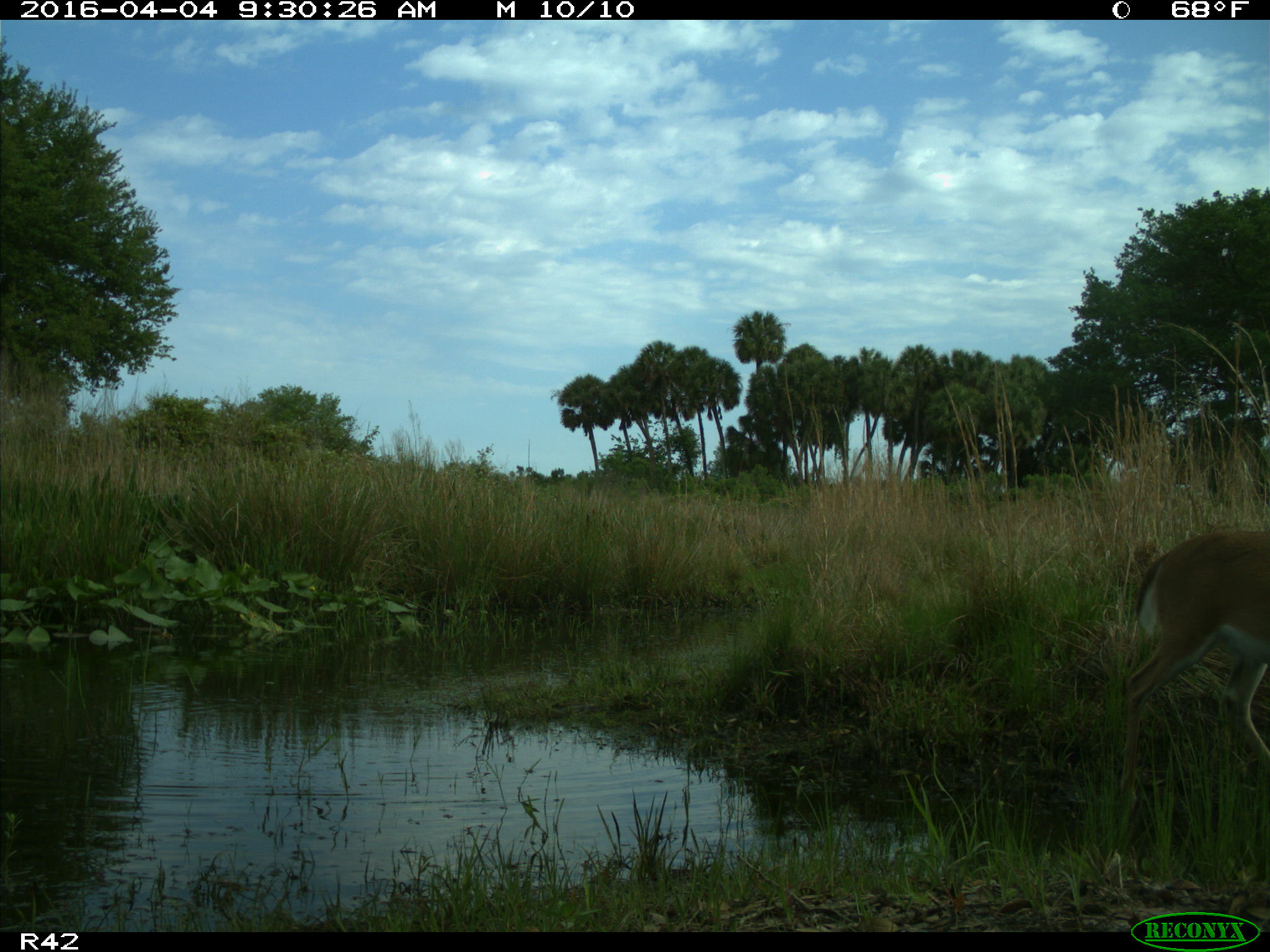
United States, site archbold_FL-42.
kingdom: Animalia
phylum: Chordata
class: Mammalia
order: Artiodactyla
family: Cervidae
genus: Odocoileus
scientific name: Odocoileus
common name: deer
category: unidentified deer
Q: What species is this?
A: Unidentified deer (deer) (Odocoileus).